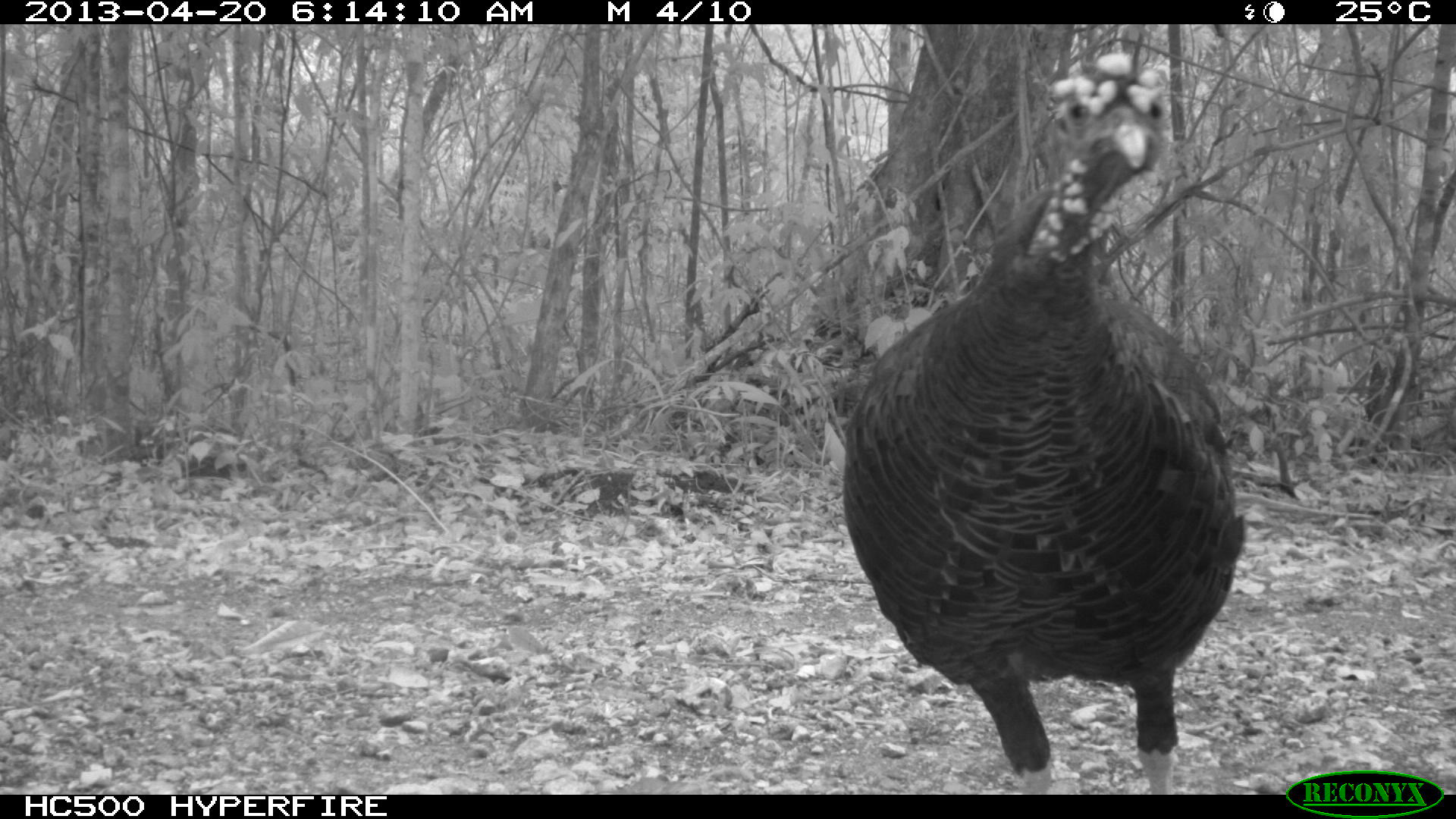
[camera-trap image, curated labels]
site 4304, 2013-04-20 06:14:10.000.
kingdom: Animalia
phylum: Chordata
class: Aves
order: Galliformes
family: Phasianidae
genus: Meleagris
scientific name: Meleagris ocellata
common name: ocellated turkey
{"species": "Meleagris ocellata (ocellated turkey)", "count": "1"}